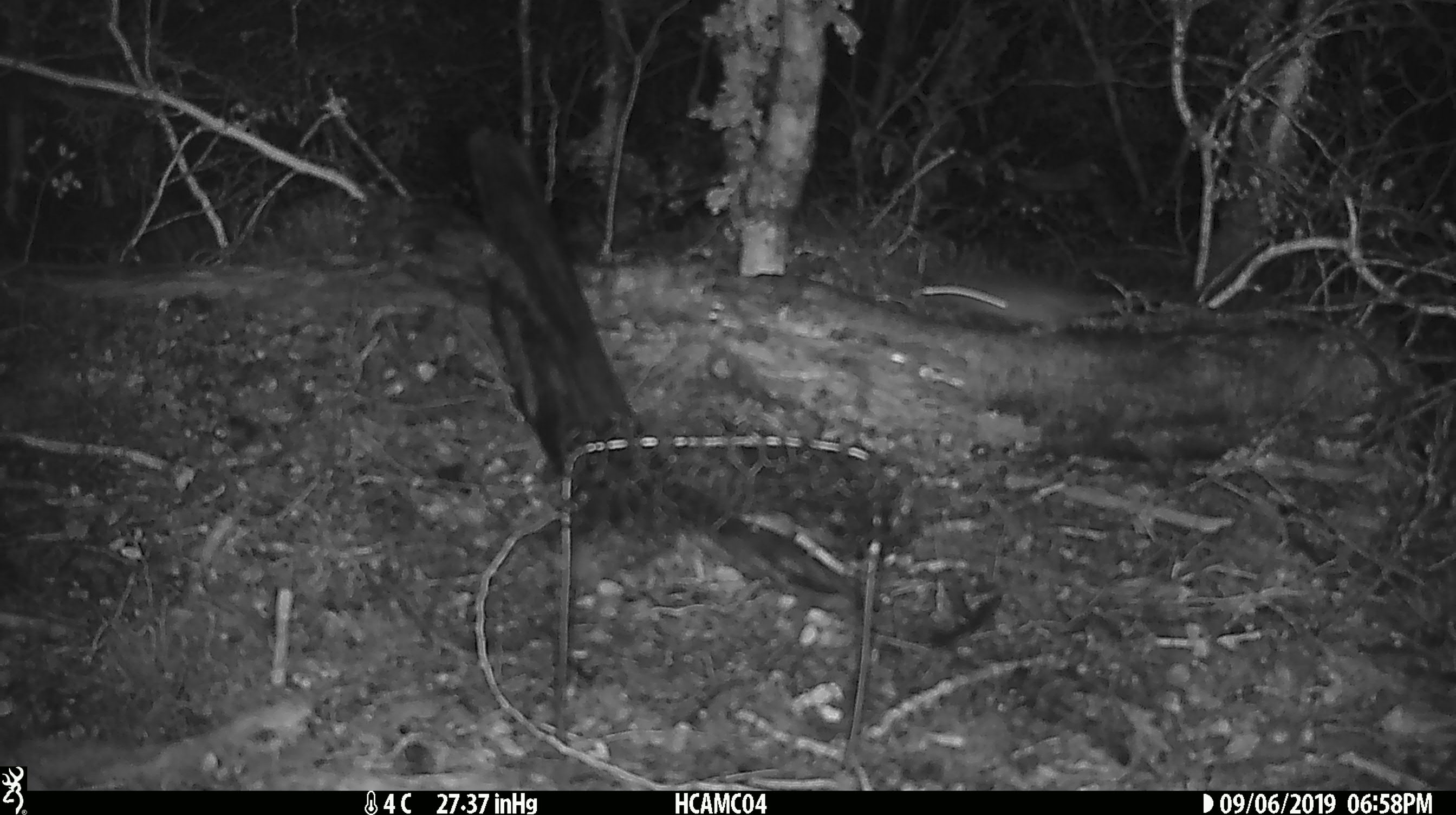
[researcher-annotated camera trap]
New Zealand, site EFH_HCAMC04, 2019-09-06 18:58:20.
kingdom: Animalia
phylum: Chordata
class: Mammalia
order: Rodentia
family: Muridae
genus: Mus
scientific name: Mus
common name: mouse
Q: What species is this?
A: Mouse (Mus).